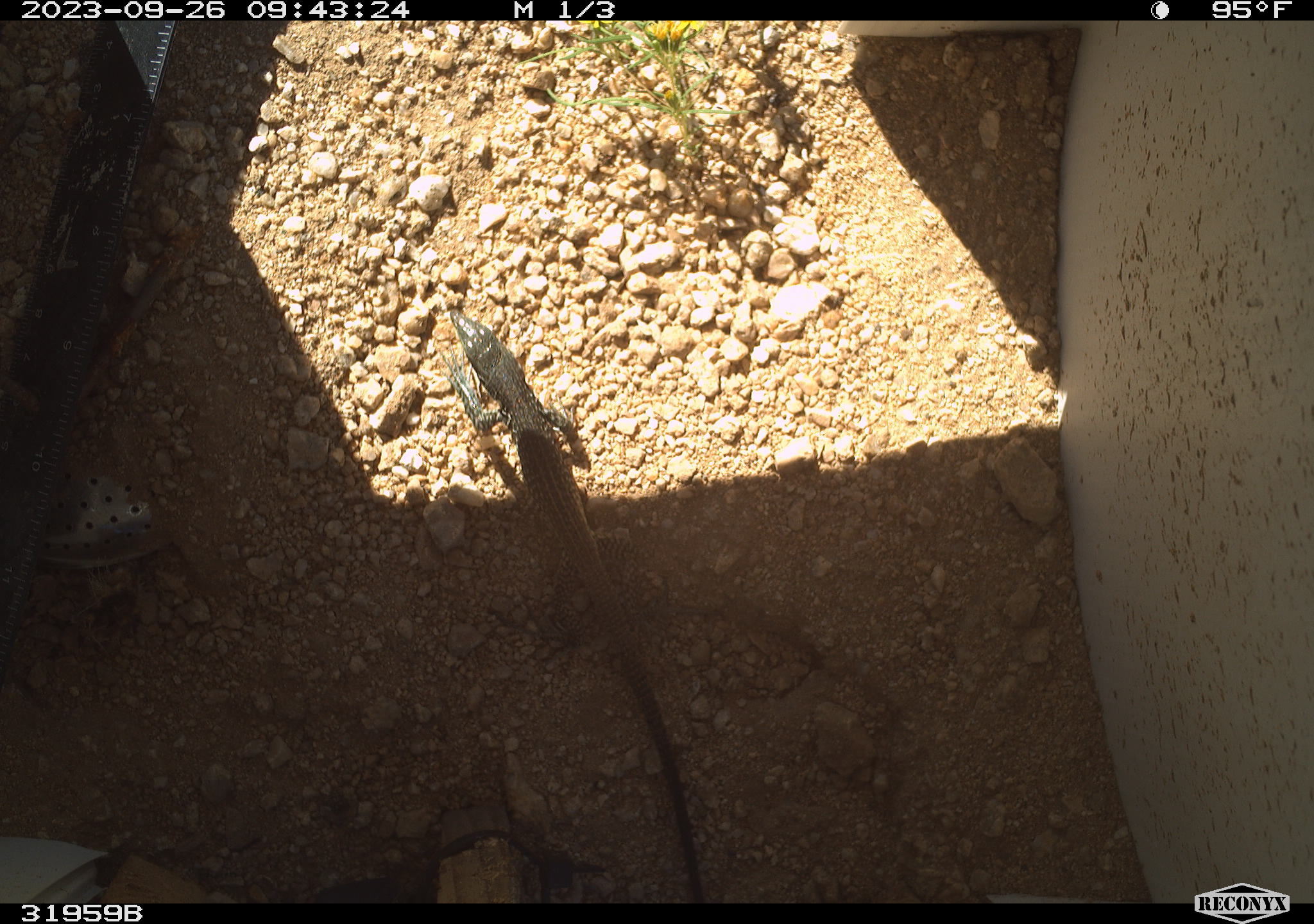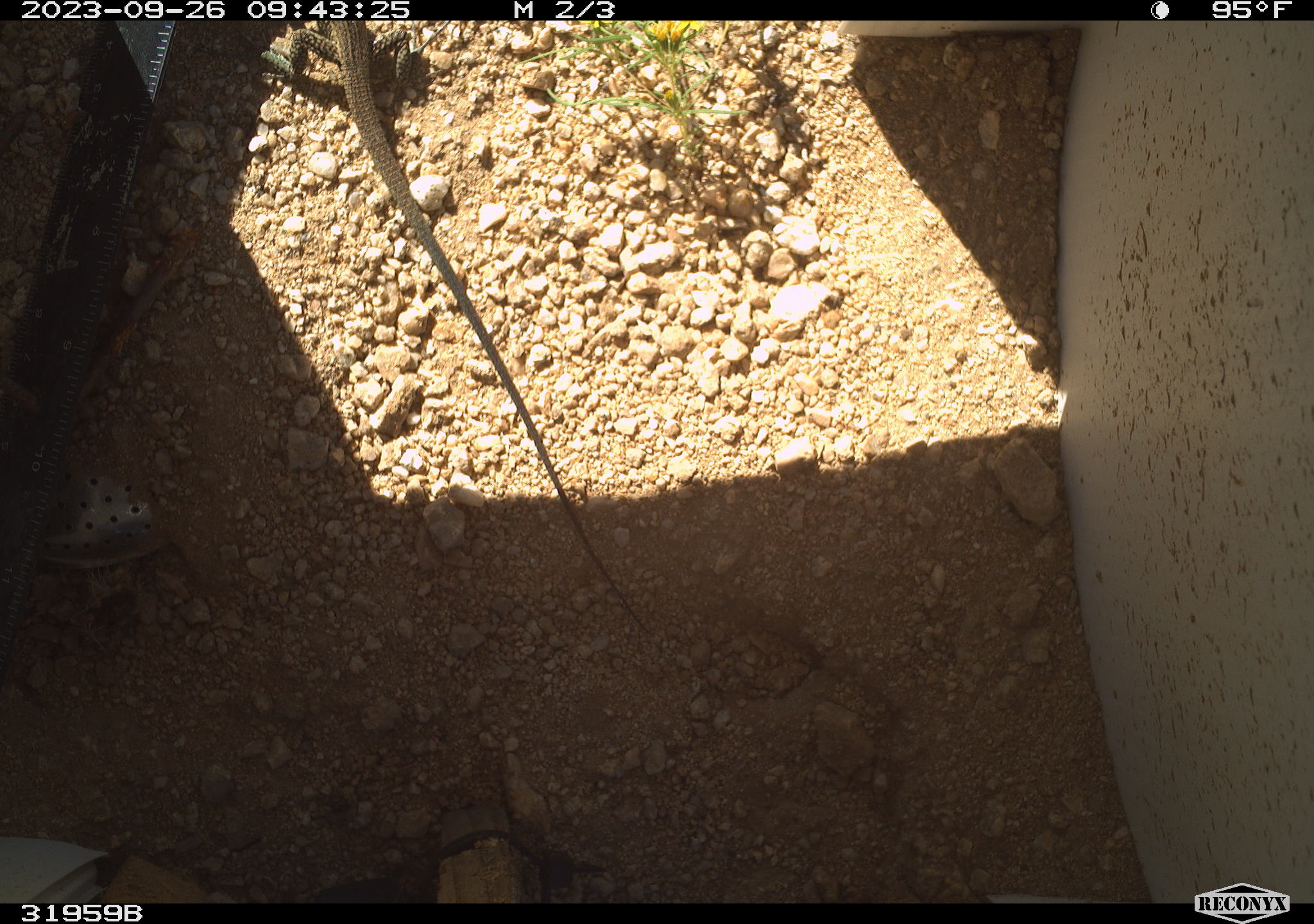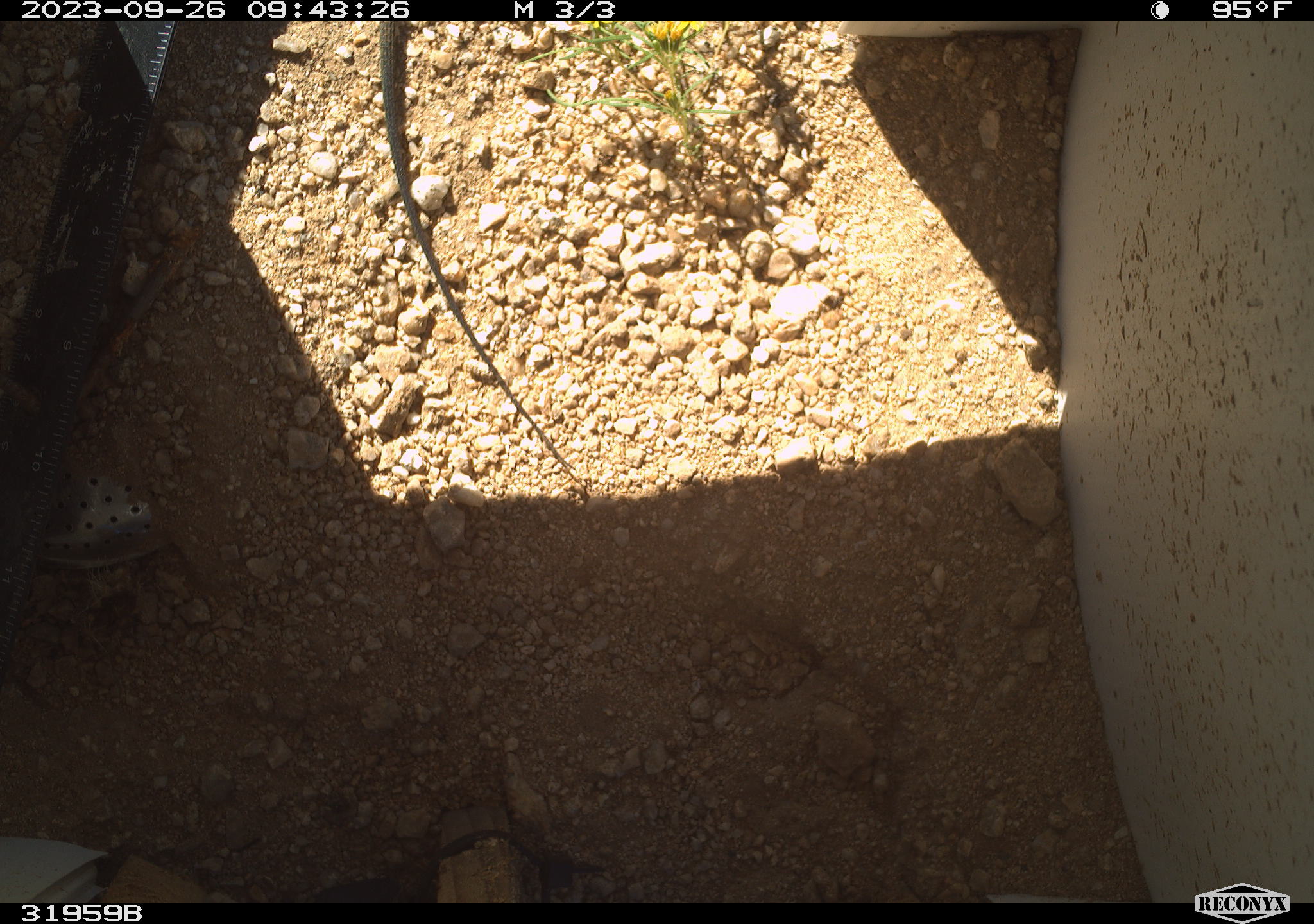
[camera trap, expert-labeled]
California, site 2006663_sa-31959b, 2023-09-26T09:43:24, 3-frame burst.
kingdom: Animalia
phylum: Chordata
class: Reptilia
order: Squamata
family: Teiidae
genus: Aspidoscelis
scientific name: Aspidoscelis tigris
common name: western whiptail